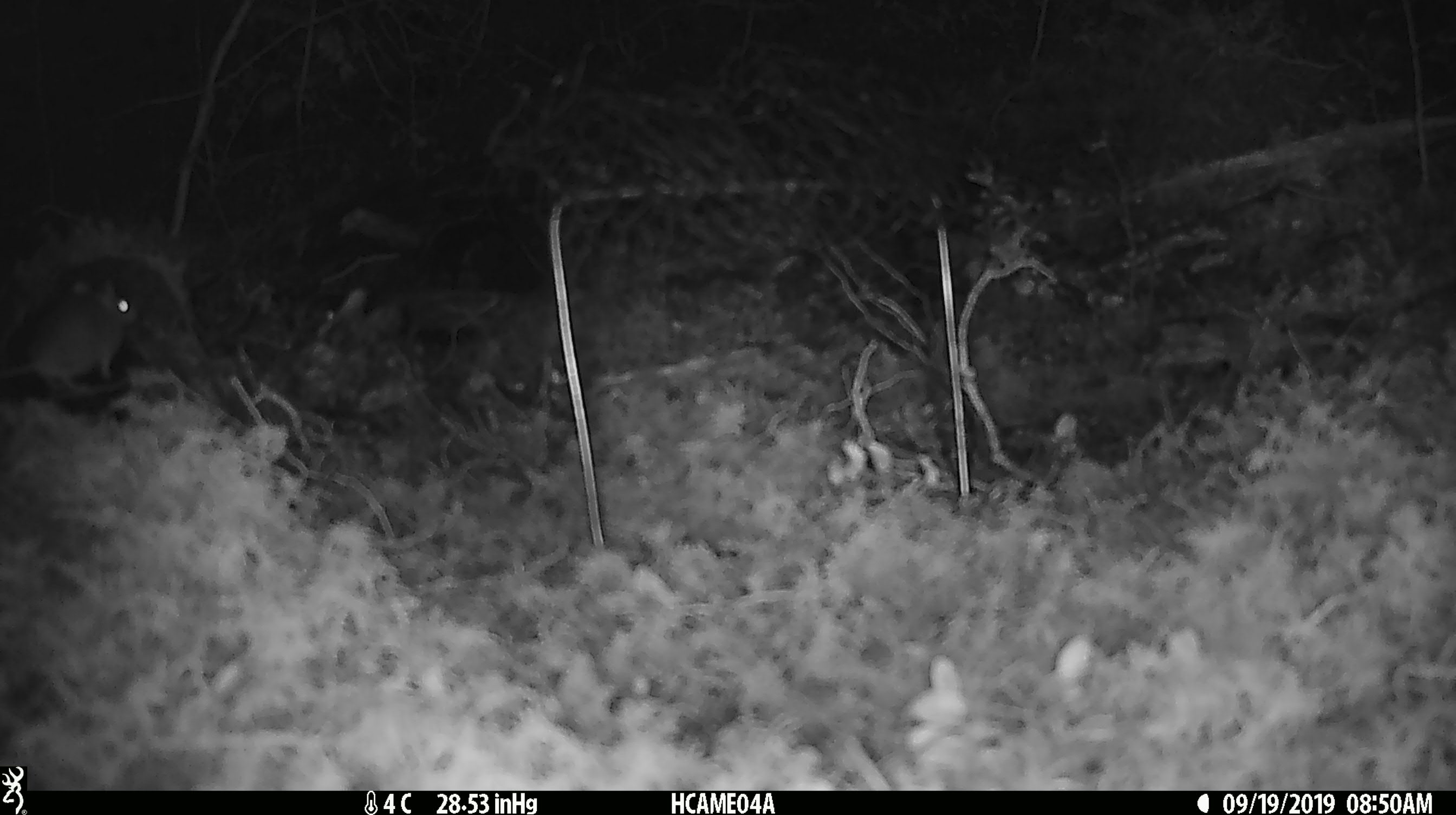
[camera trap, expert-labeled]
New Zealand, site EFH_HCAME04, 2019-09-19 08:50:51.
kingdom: Animalia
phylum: Chordata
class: Mammalia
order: Rodentia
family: Muridae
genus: Mus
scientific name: Mus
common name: mouse